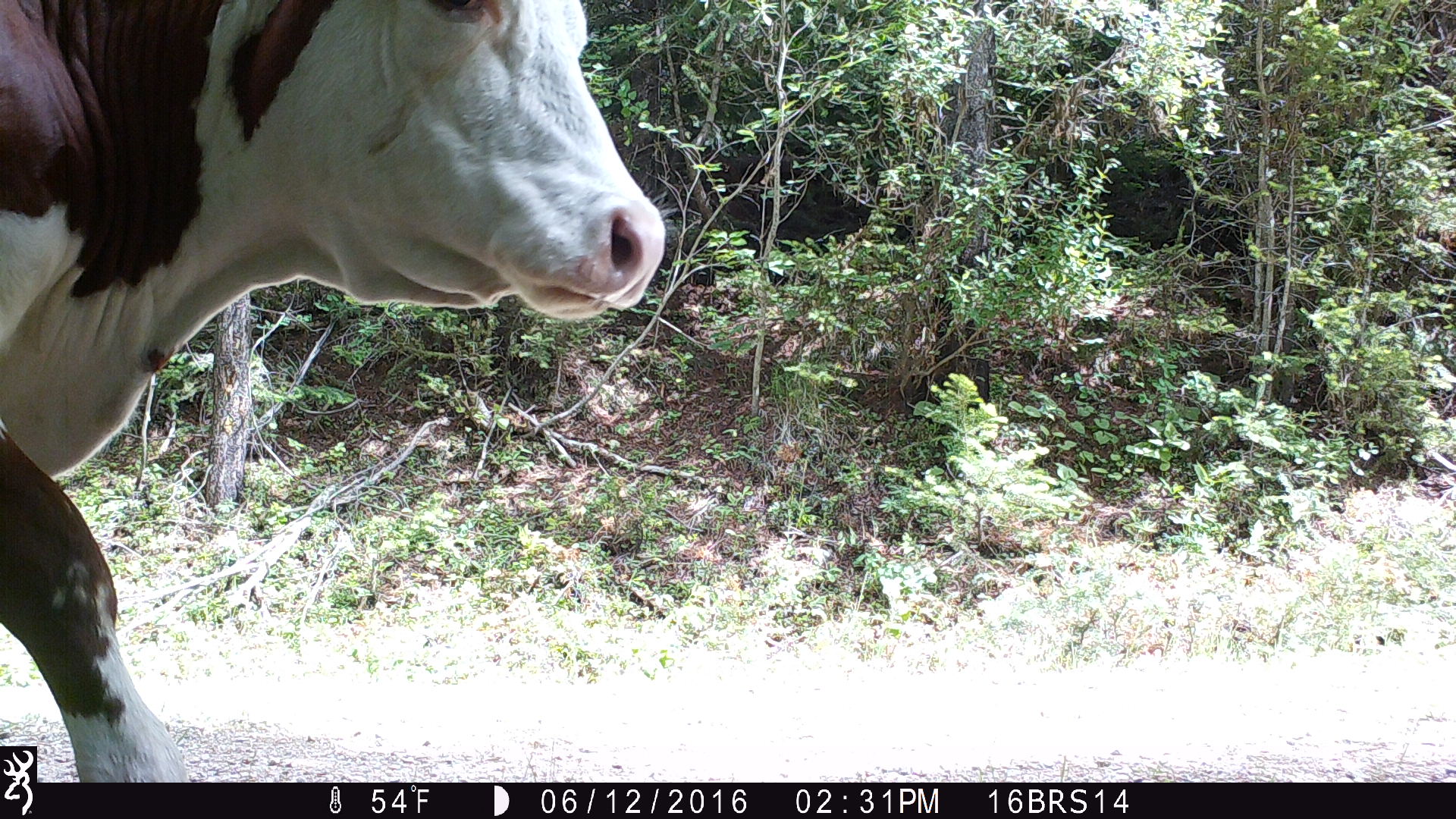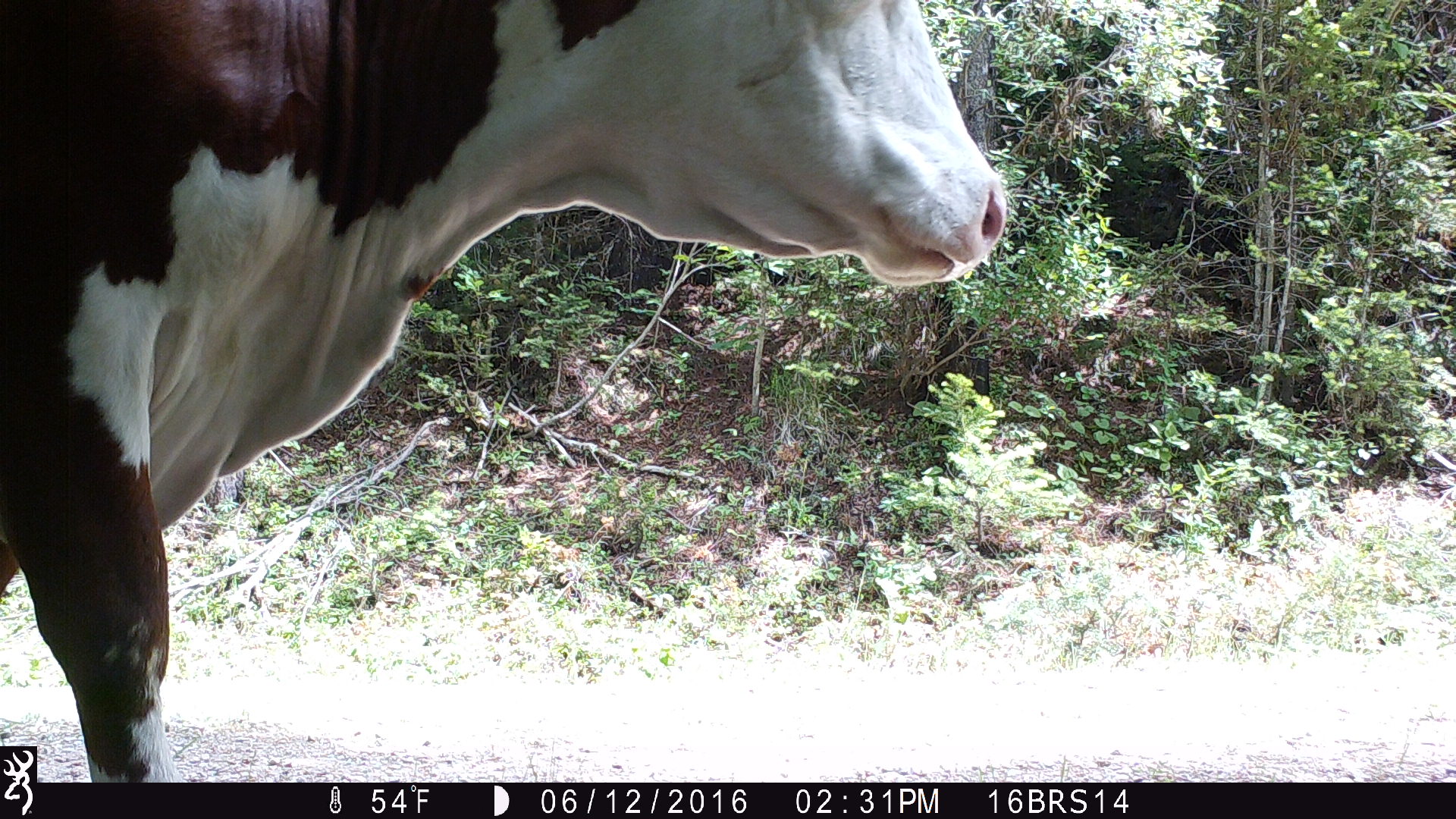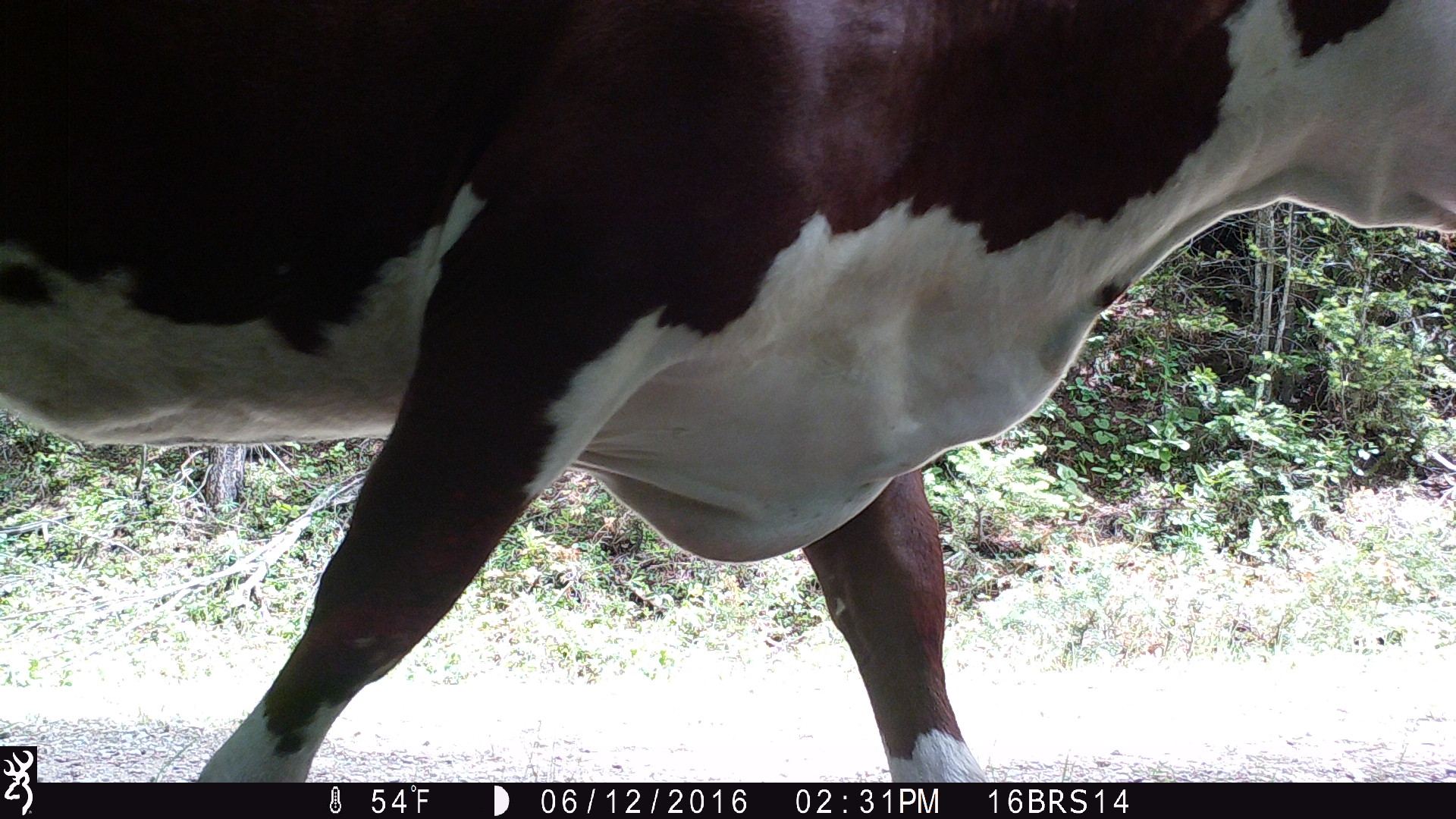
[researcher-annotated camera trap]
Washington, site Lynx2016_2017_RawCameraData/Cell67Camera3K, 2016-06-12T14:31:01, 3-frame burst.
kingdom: Animalia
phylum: Chordata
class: Mammalia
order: Artiodactyla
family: Bovidae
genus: Bos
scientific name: Bos taurus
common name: domestic cattle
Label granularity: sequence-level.